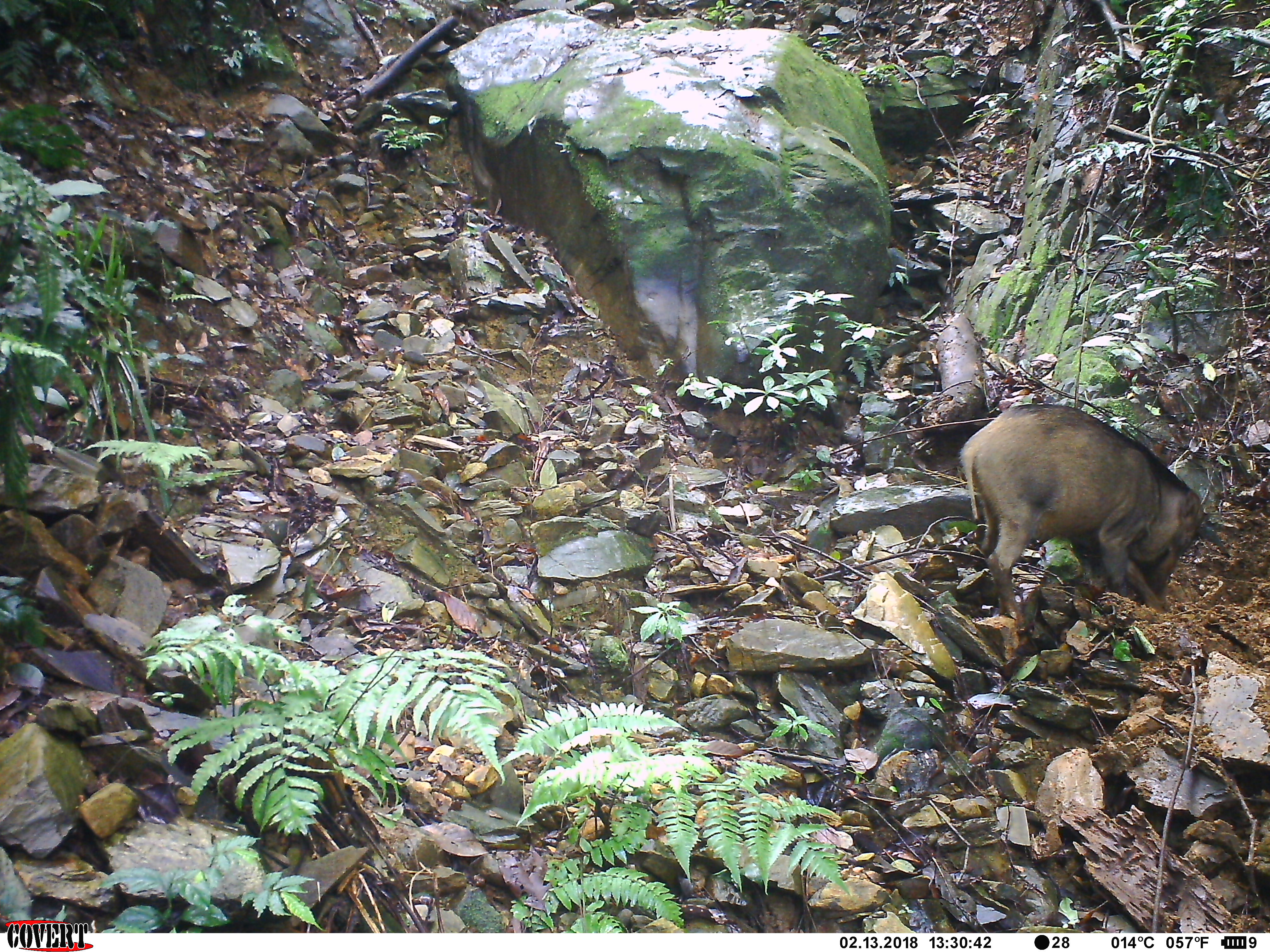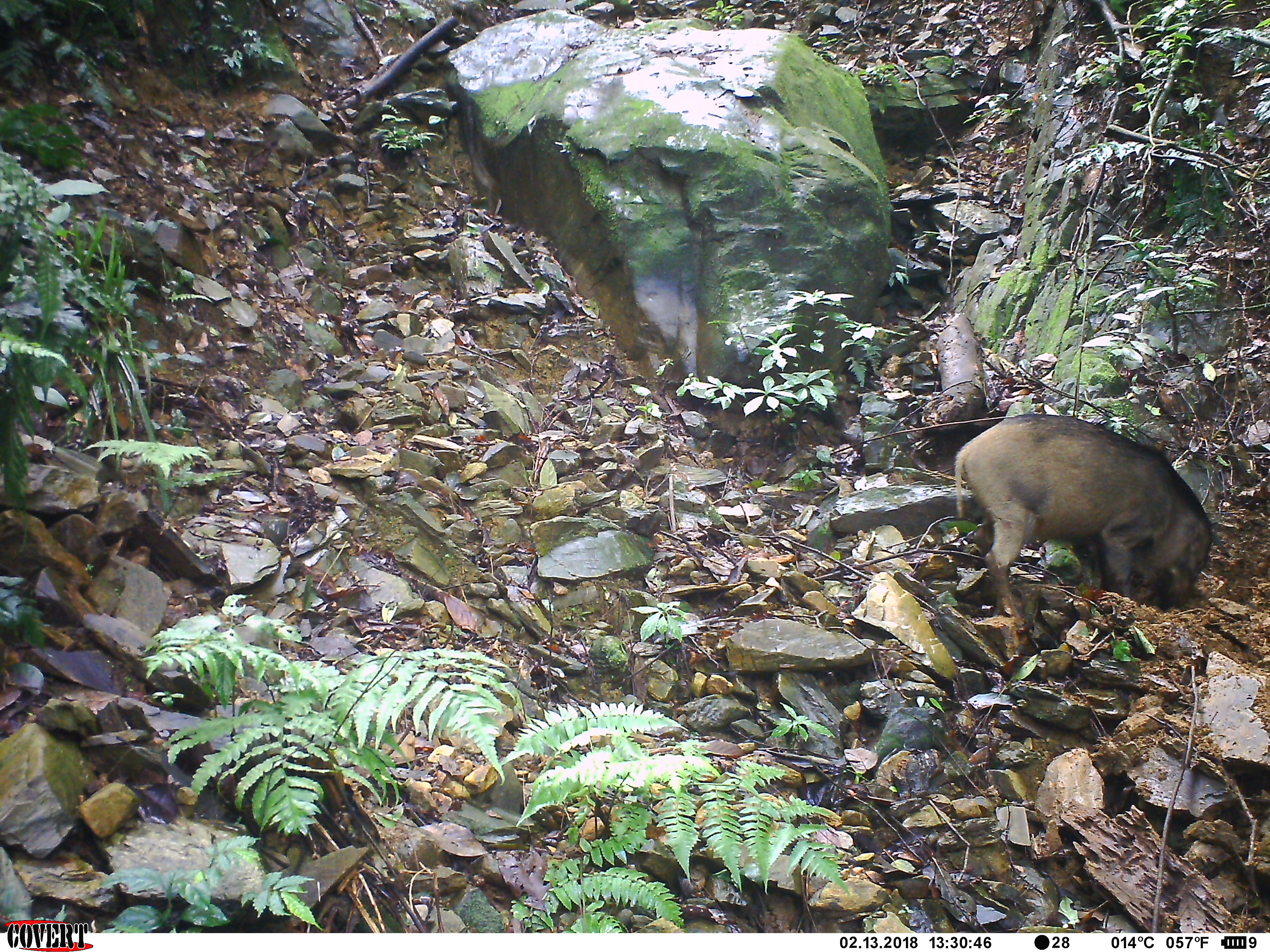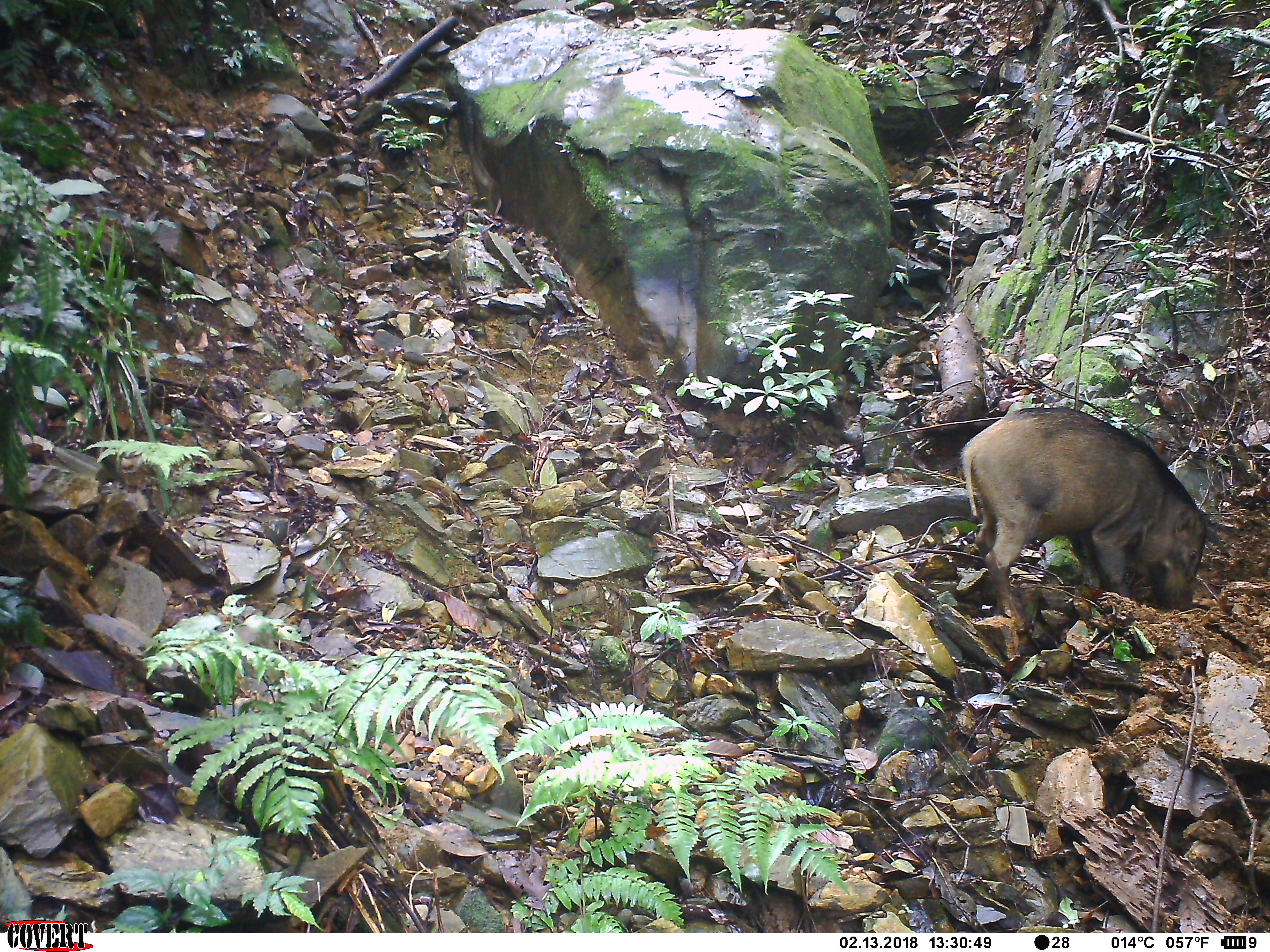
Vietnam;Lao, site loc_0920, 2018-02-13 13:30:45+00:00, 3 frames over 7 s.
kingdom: Animalia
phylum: Chordata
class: Mammalia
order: Artiodactyla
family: Suidae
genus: Sus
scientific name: Sus scrofa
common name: eurasian wild pig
Eurasian wild pig (Sus scrofa). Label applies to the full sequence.